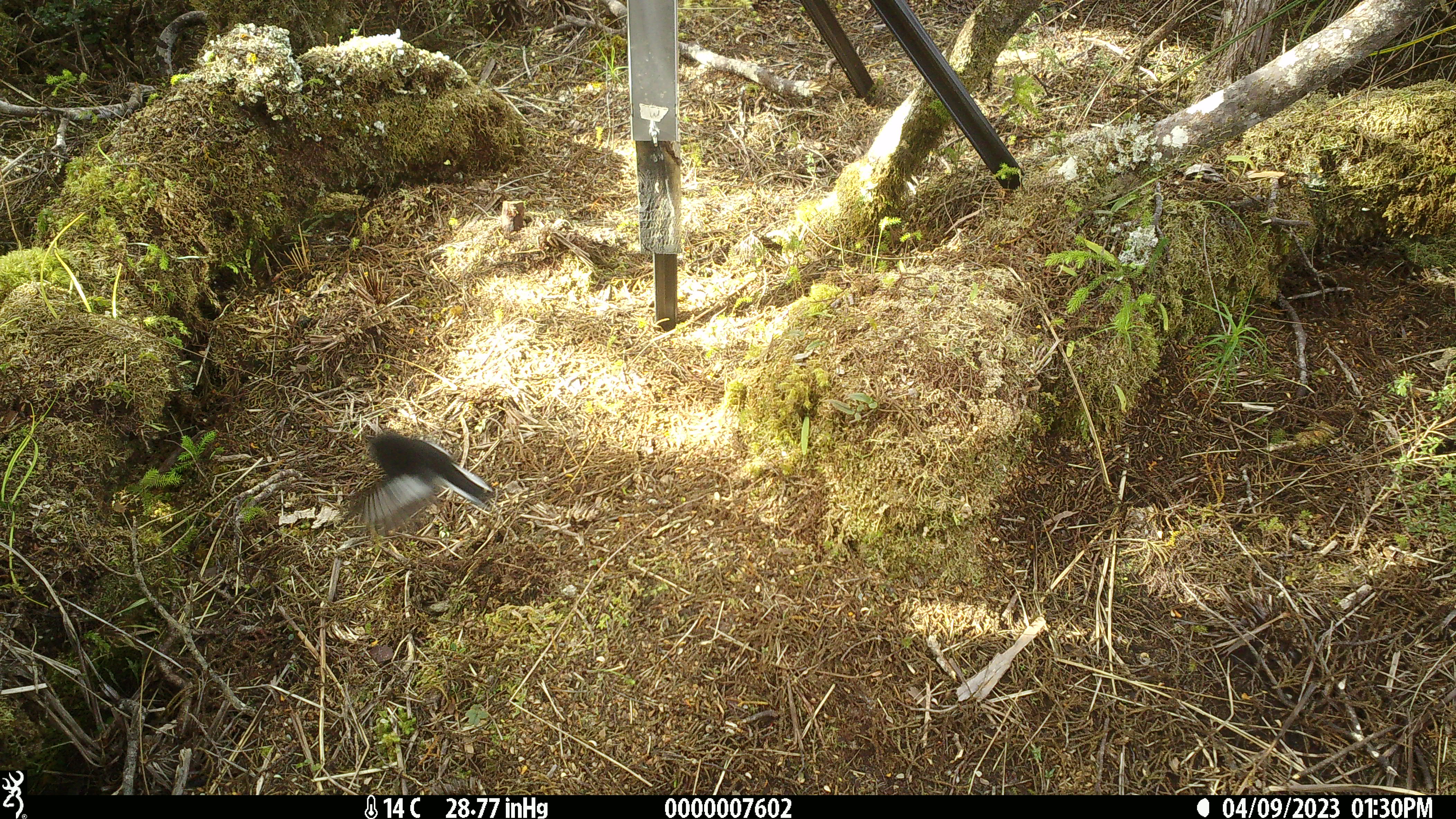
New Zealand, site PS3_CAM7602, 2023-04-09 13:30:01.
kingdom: Animalia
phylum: Chordata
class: Aves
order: Passeriformes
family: Petroicidae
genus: Petroica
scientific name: Petroica macrocephala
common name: tomtit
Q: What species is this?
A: Tomtit (Petroica macrocephala).